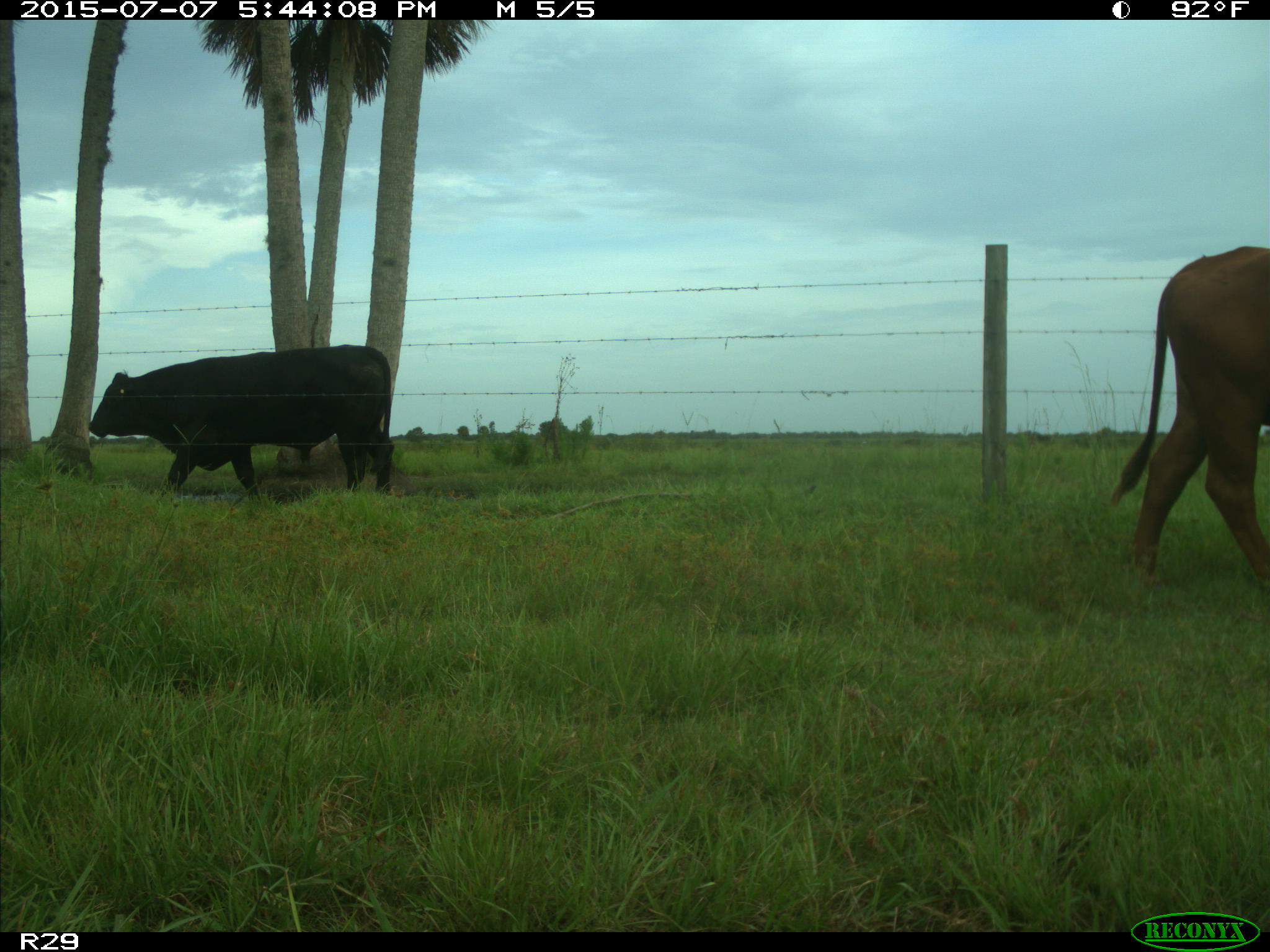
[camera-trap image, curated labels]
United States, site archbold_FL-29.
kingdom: Animalia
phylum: Chordata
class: Mammalia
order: Artiodactyla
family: Bovidae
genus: Bos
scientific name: Bos taurus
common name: domestic cow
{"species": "Bos taurus (domestic cow)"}